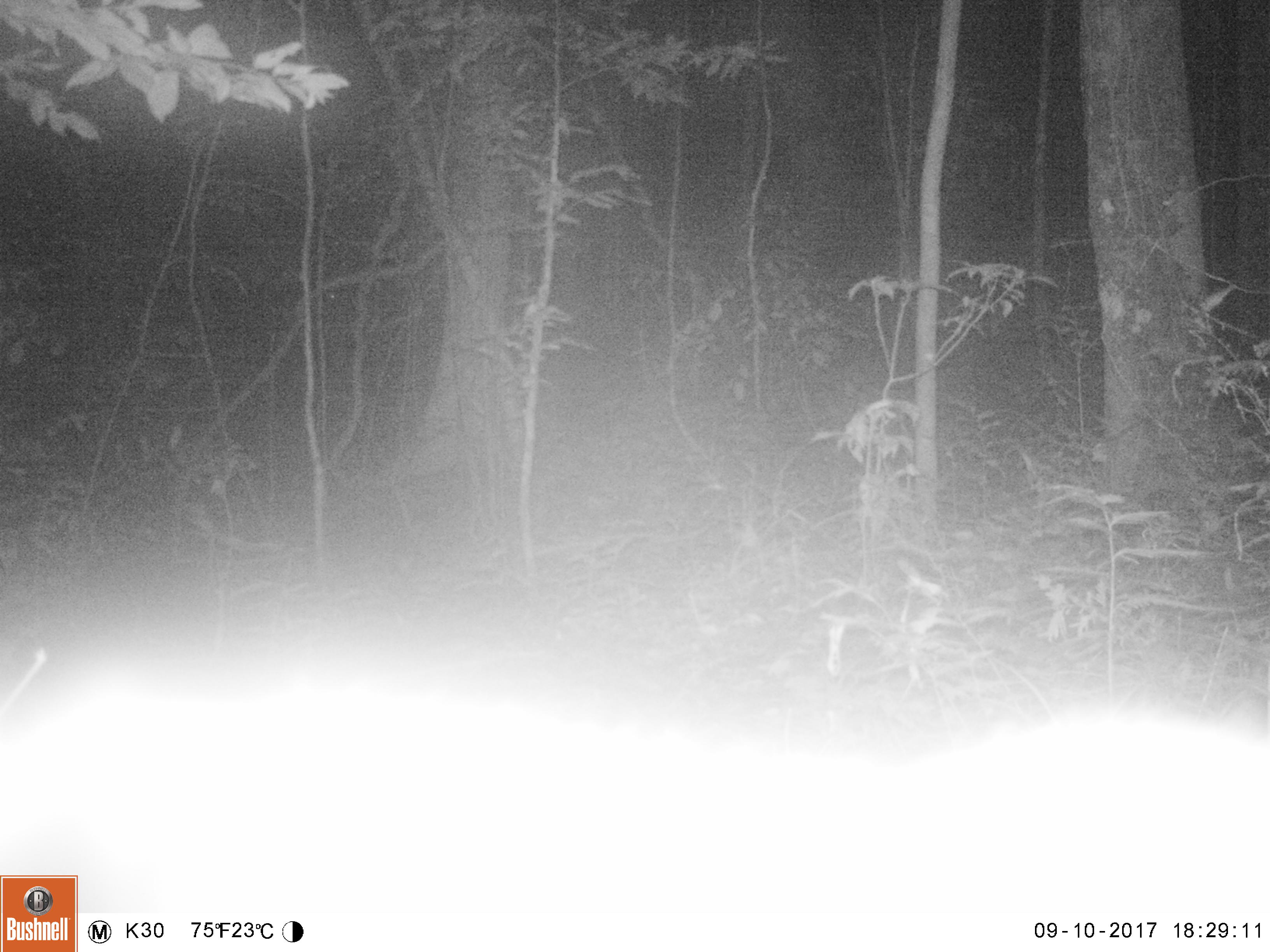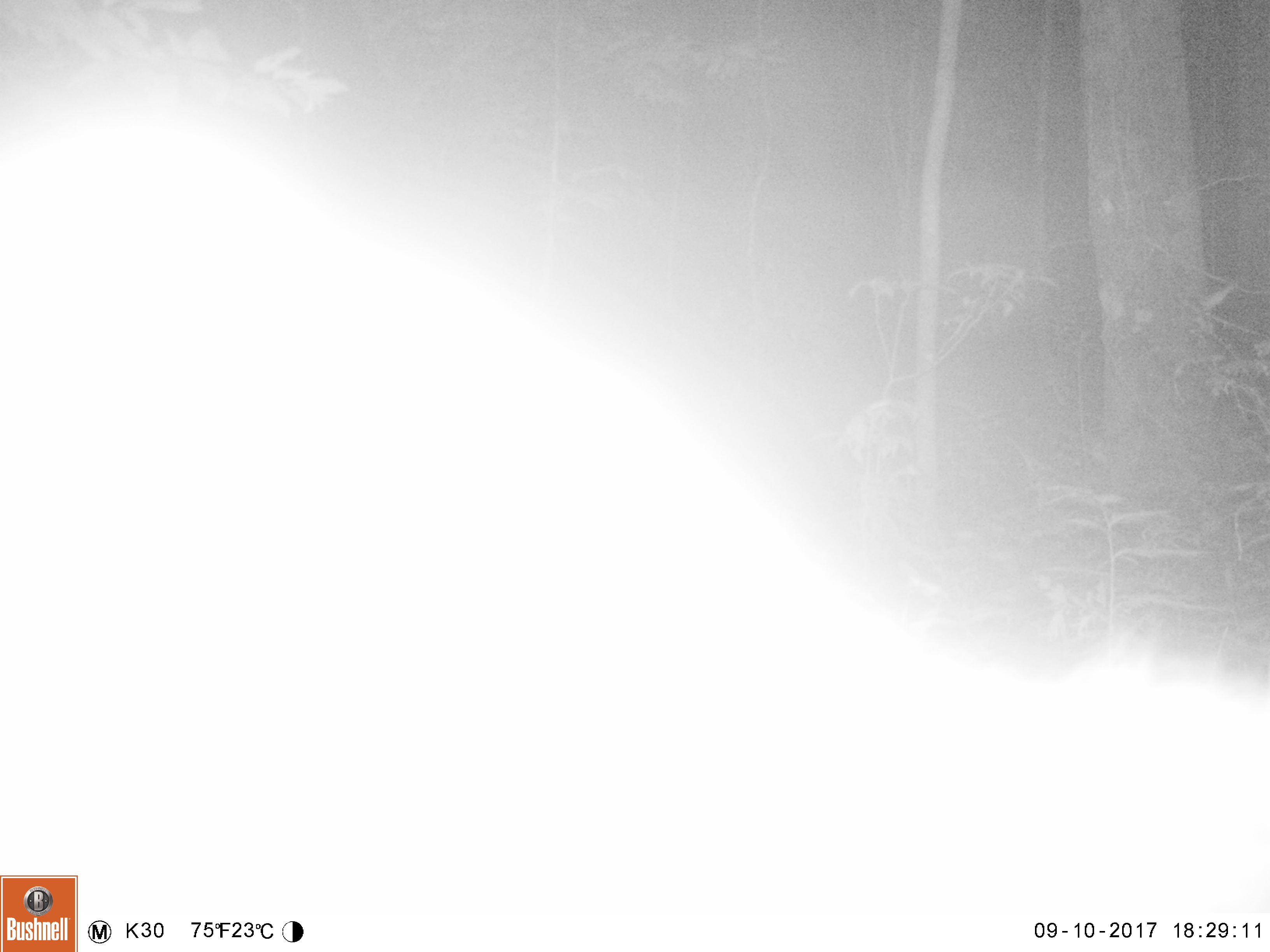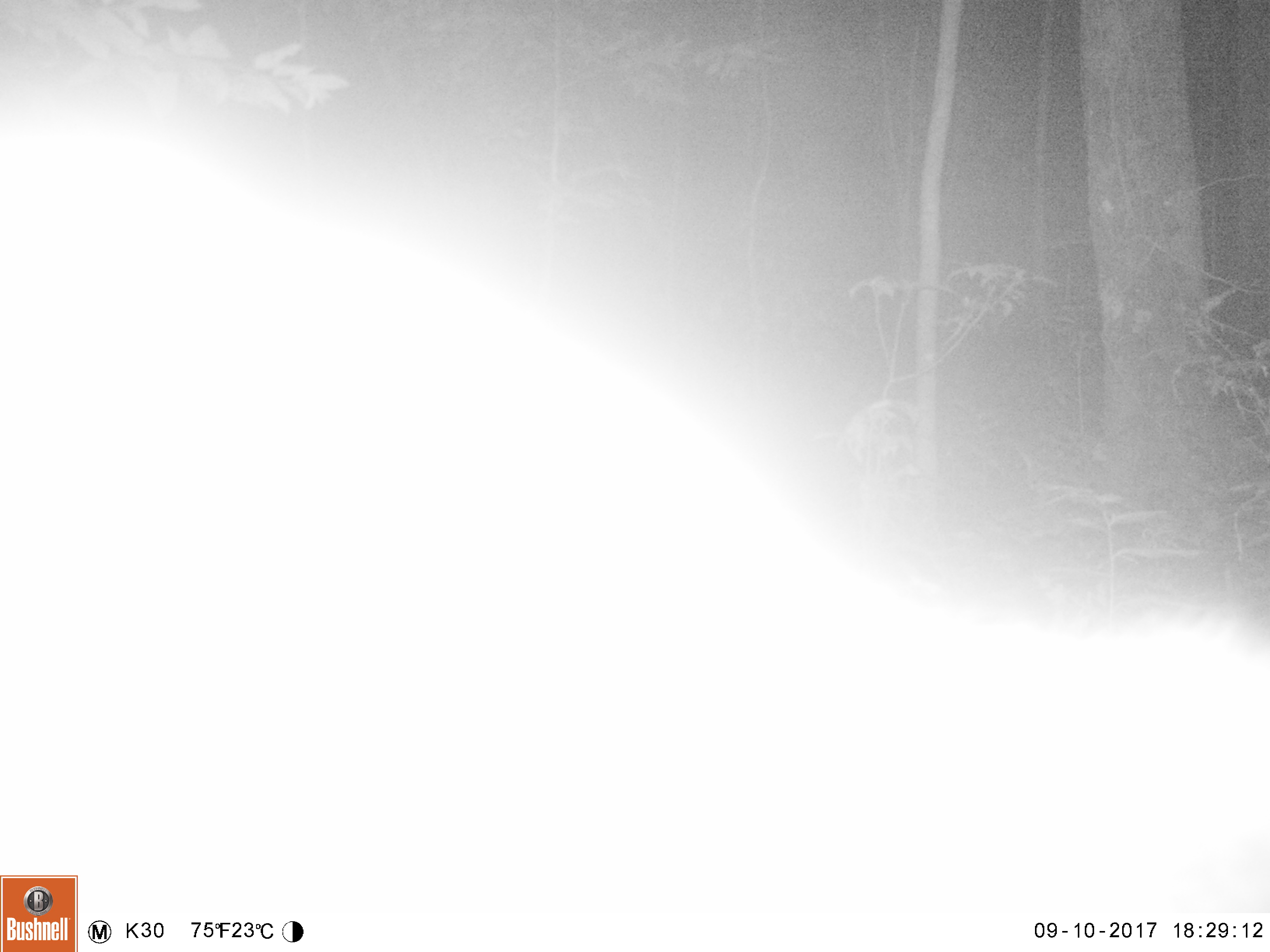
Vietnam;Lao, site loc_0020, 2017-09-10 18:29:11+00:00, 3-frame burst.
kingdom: Animalia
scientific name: Animalia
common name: animal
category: unidentified animal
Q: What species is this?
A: Unidentified animal (animal) (Animalia).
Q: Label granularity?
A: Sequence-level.